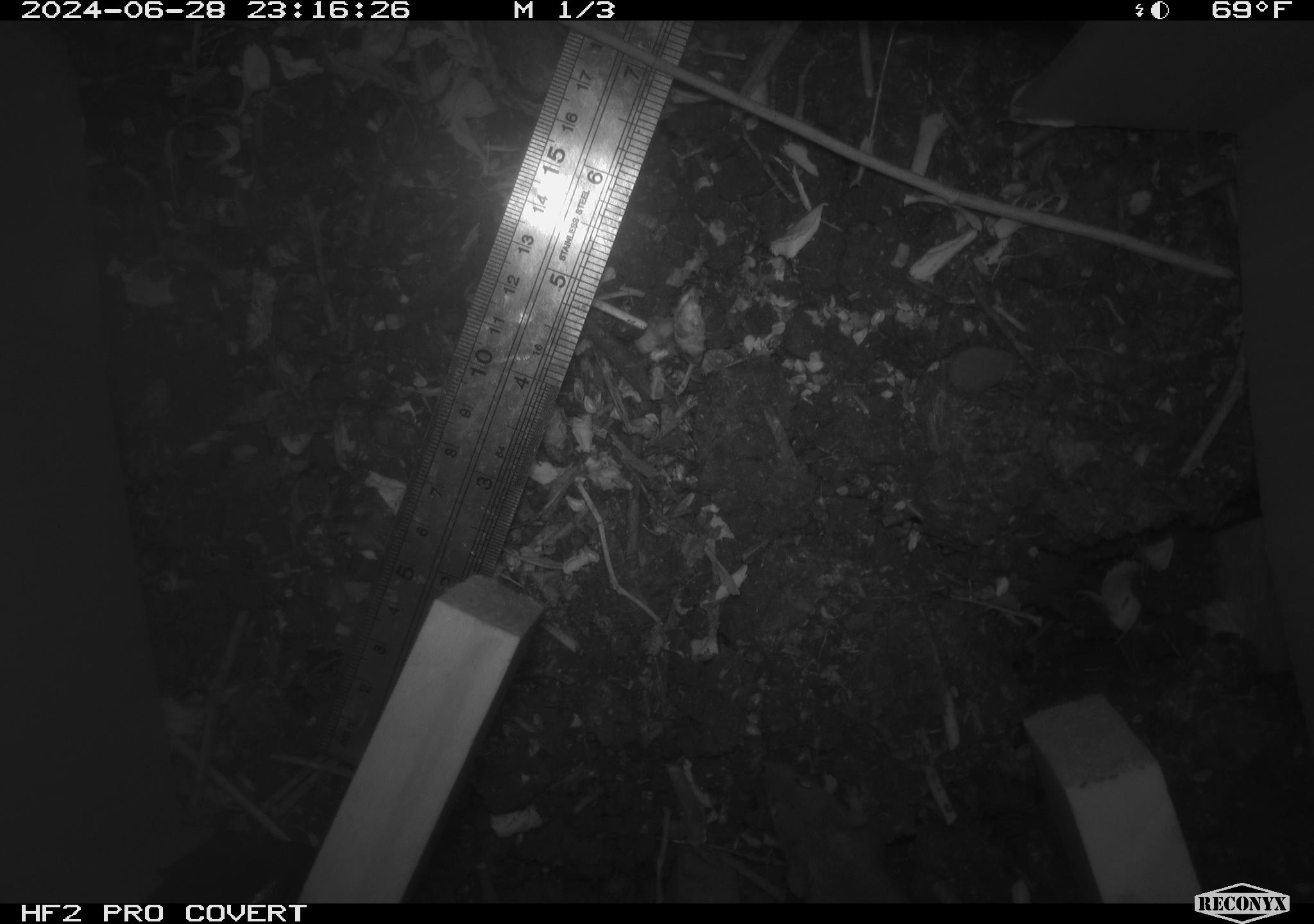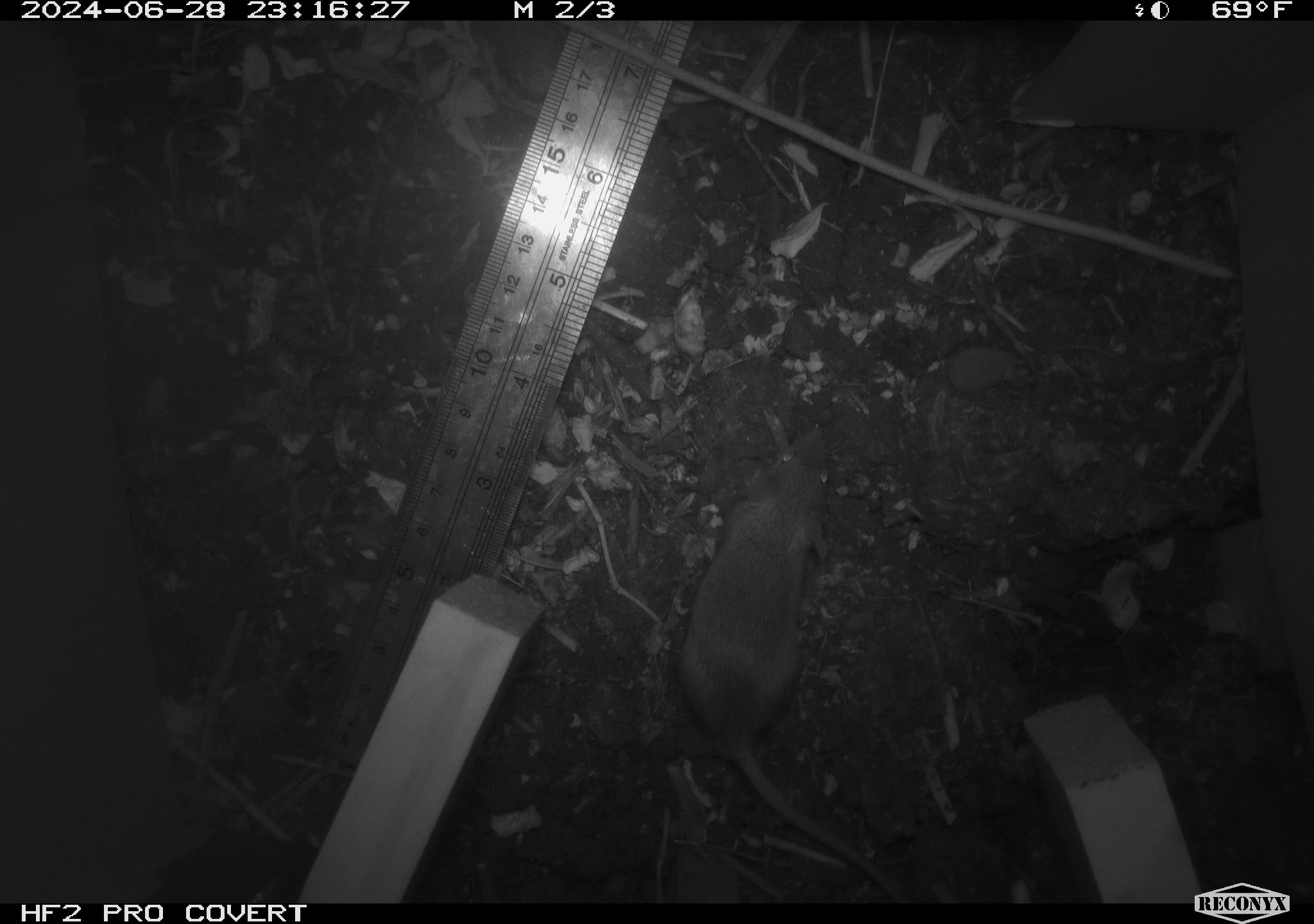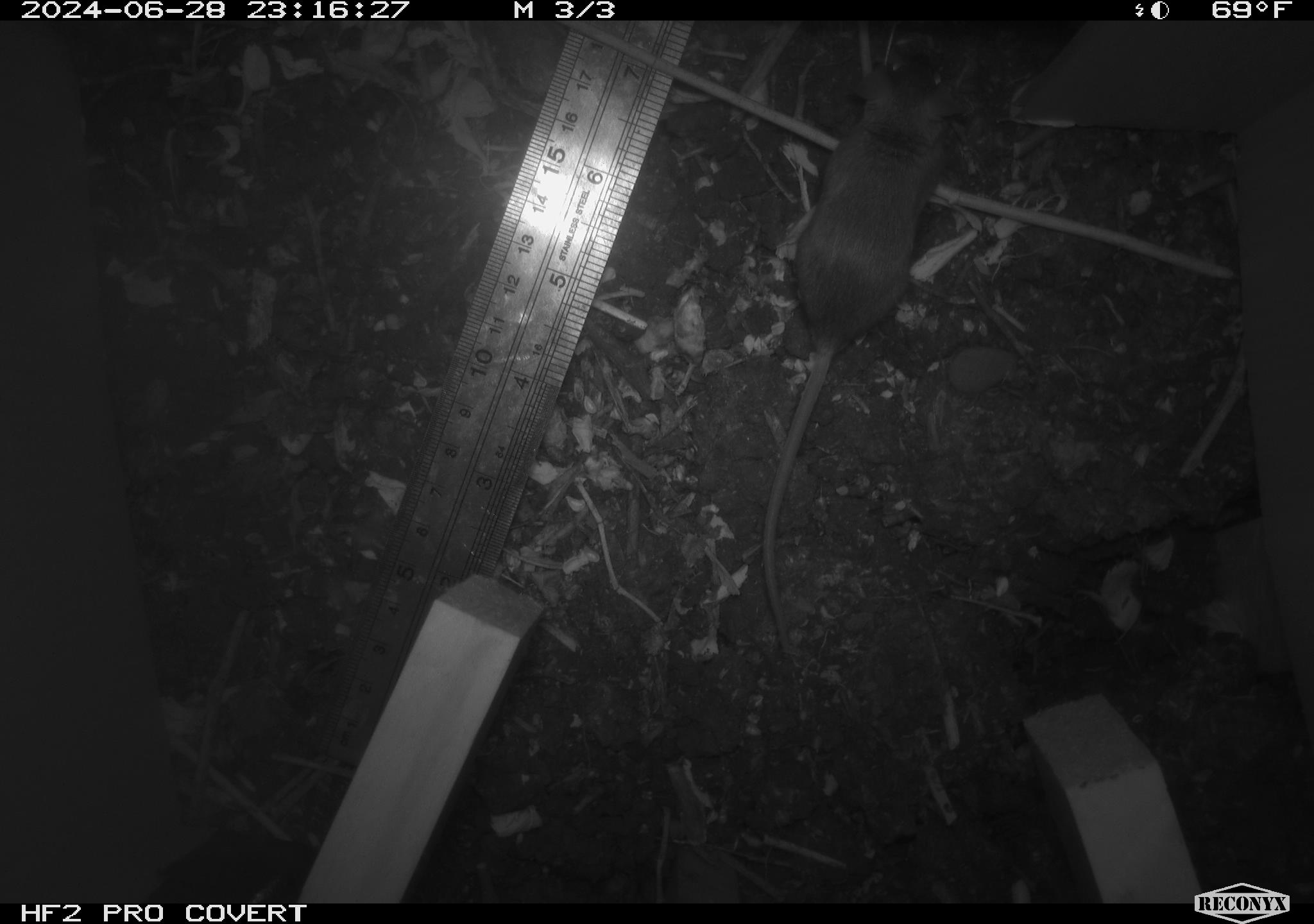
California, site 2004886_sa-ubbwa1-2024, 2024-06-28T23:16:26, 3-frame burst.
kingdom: Animalia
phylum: Chordata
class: Mammalia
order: Rodentia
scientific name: Rodentia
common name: mouse species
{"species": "mouse species (Rodentia)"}